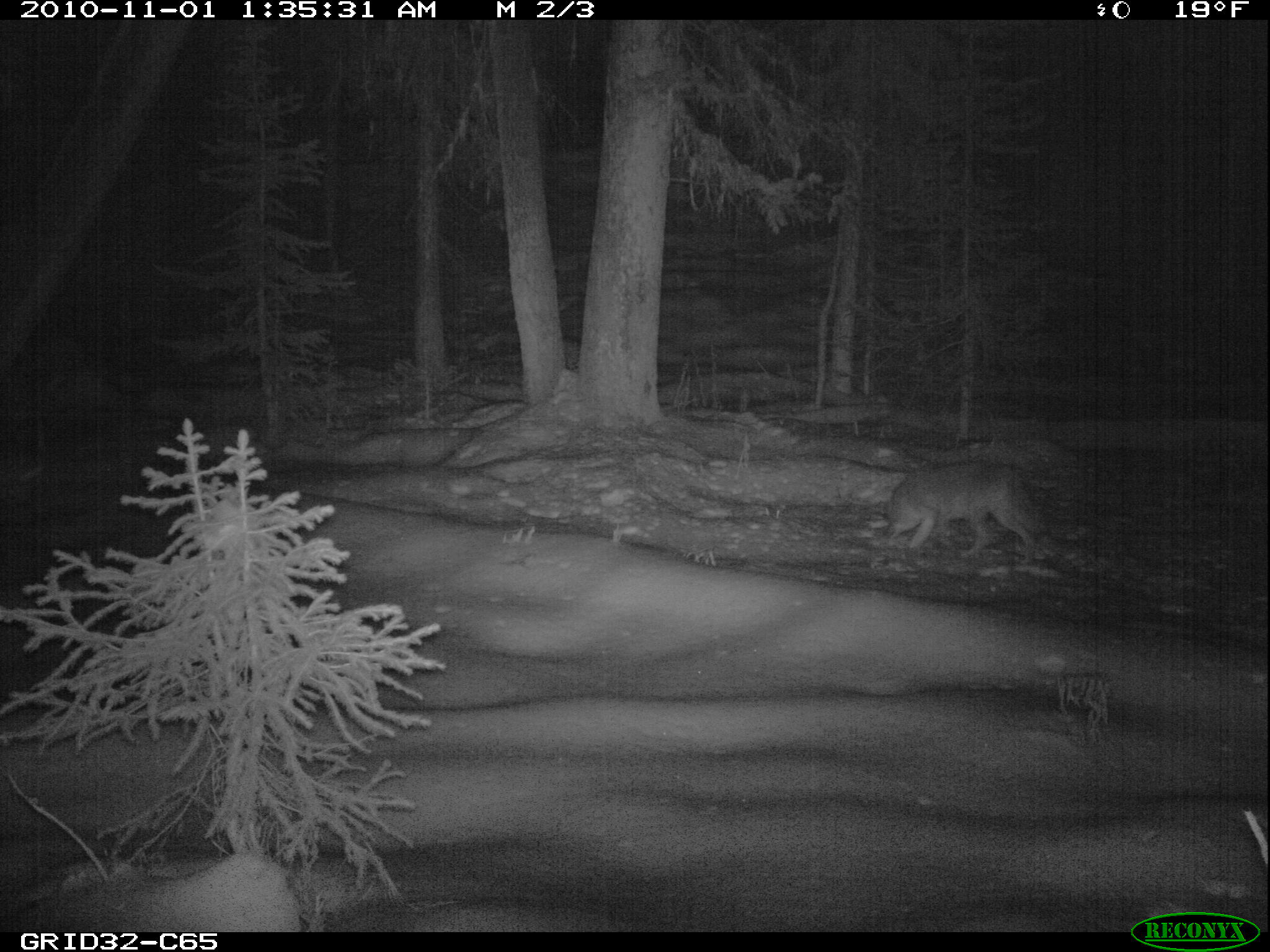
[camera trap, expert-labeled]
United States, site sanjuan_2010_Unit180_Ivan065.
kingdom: Animalia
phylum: Chordata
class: Mammalia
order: Carnivora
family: Canidae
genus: Canis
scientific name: Canis latrans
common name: coyote